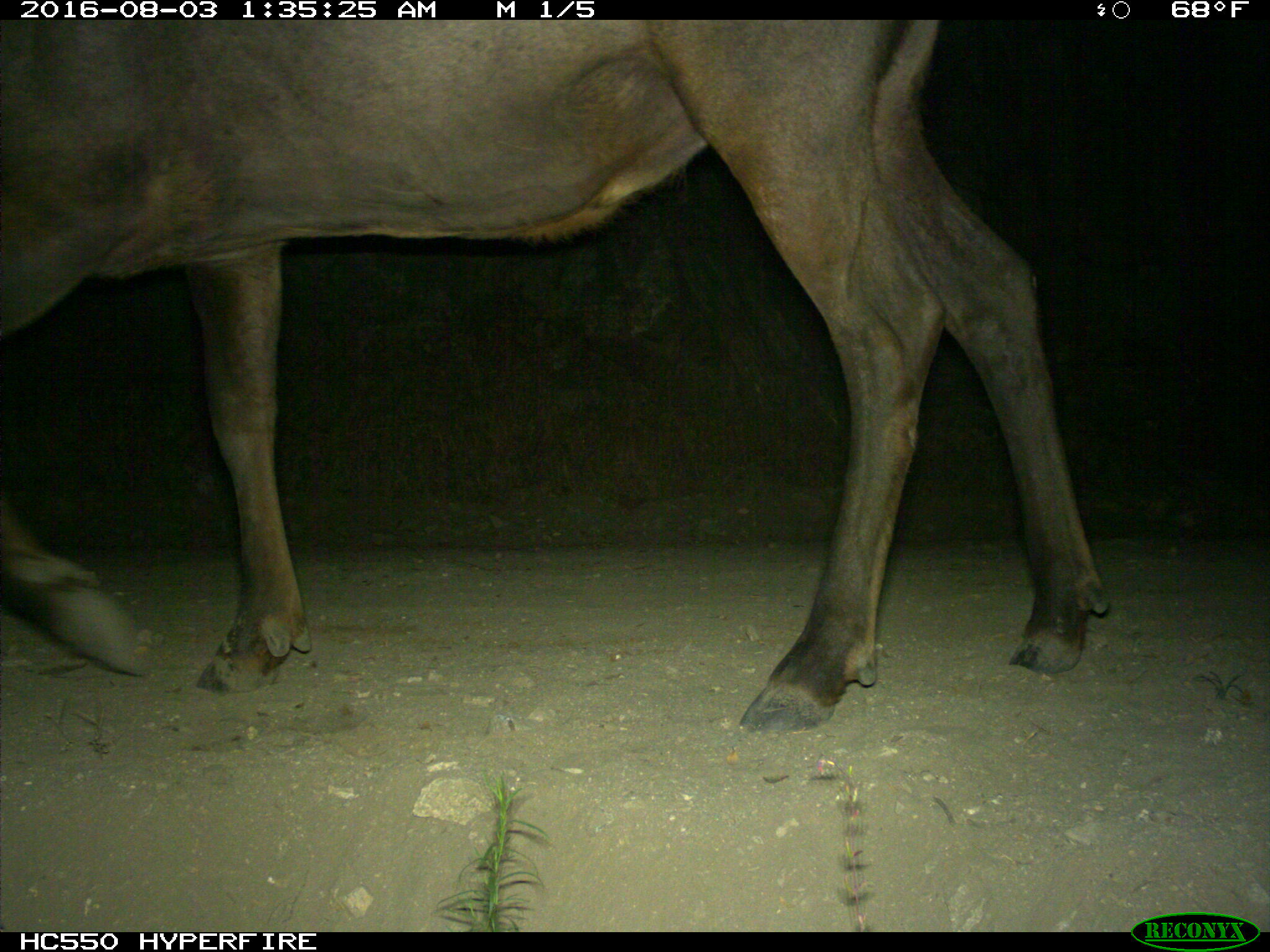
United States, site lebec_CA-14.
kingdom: Animalia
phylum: Chordata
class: Mammalia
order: Artiodactyla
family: Cervidae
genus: Cervus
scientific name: Cervus canadensis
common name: elk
Cervus canadensis (elk).